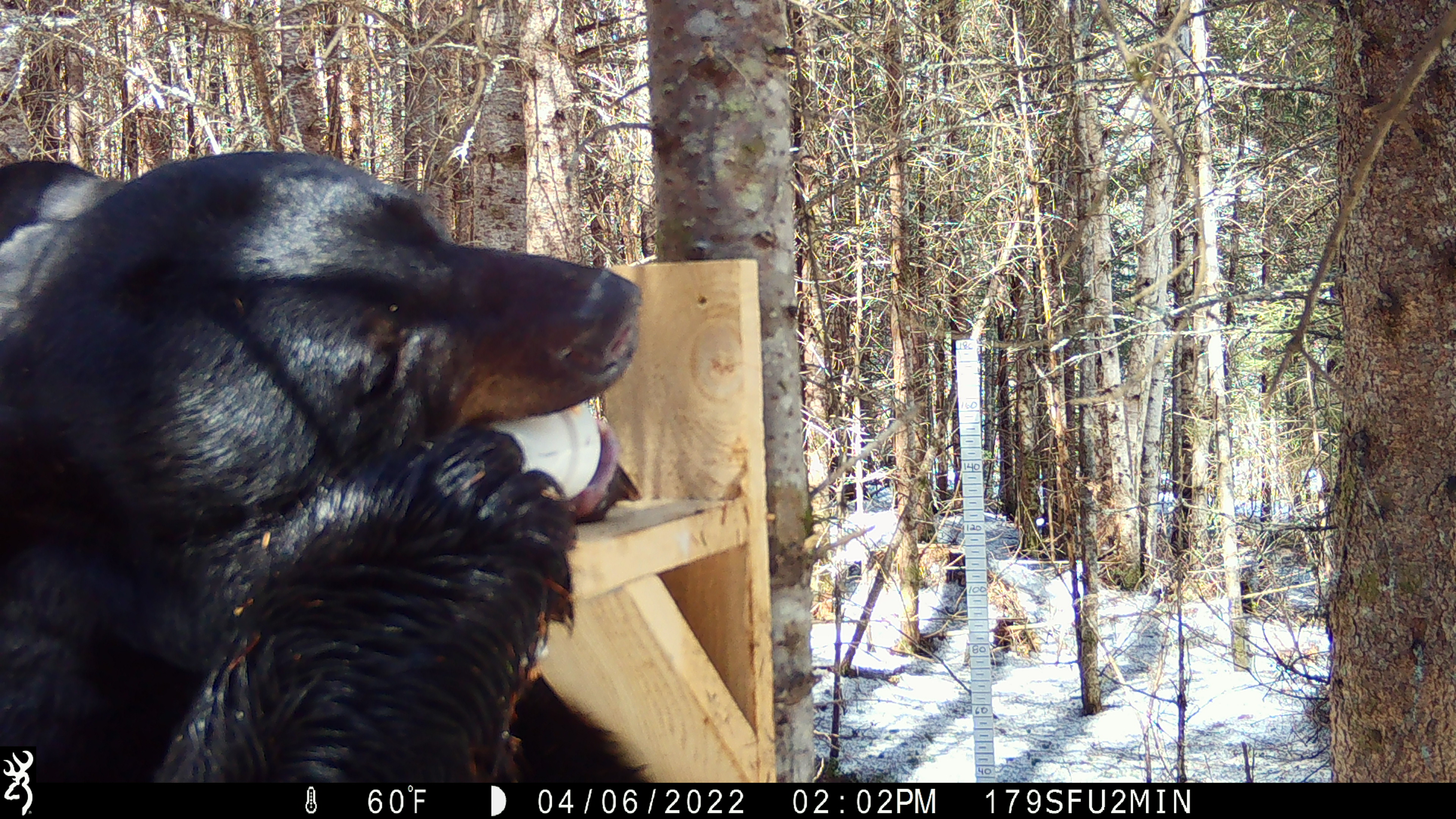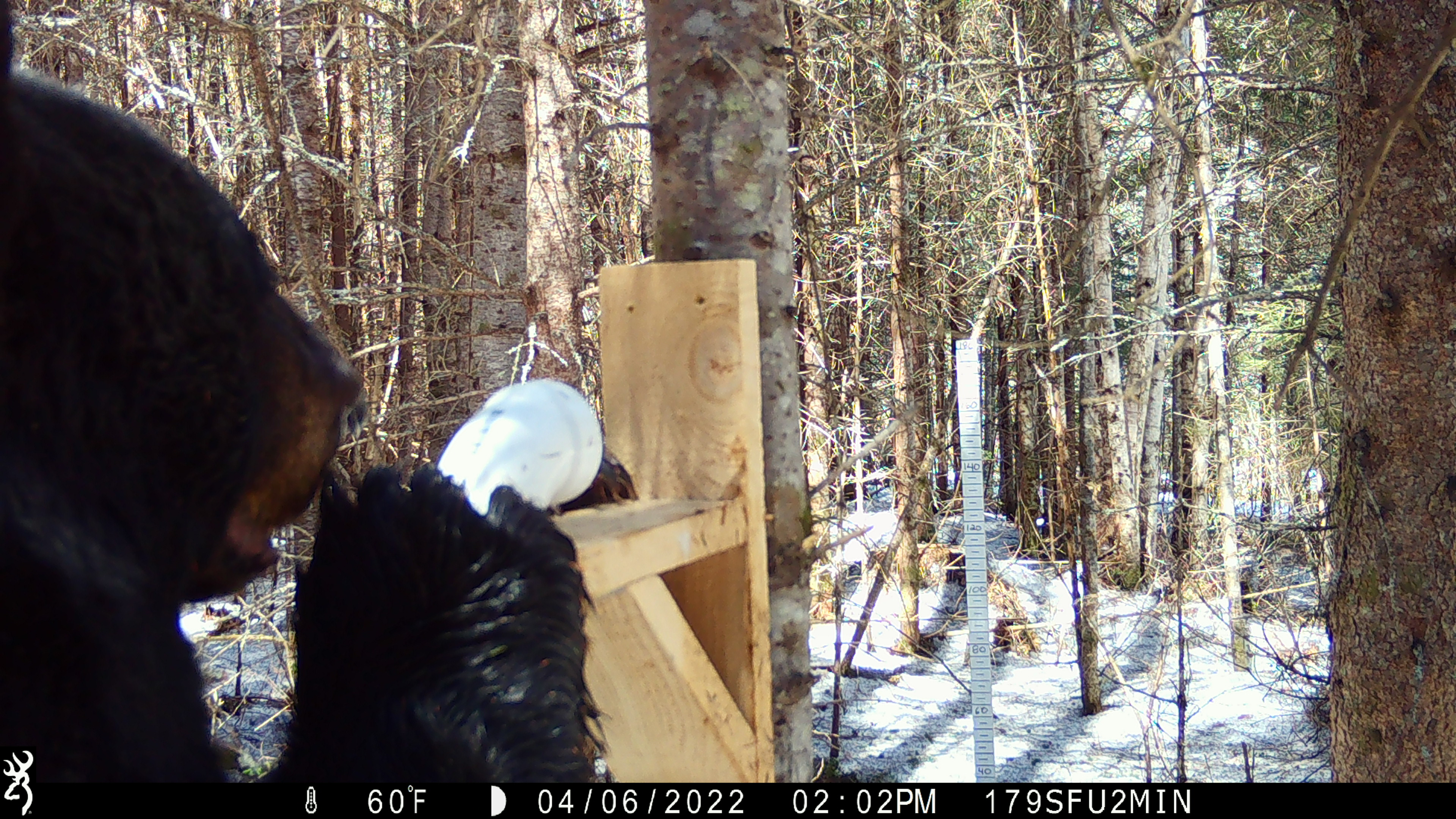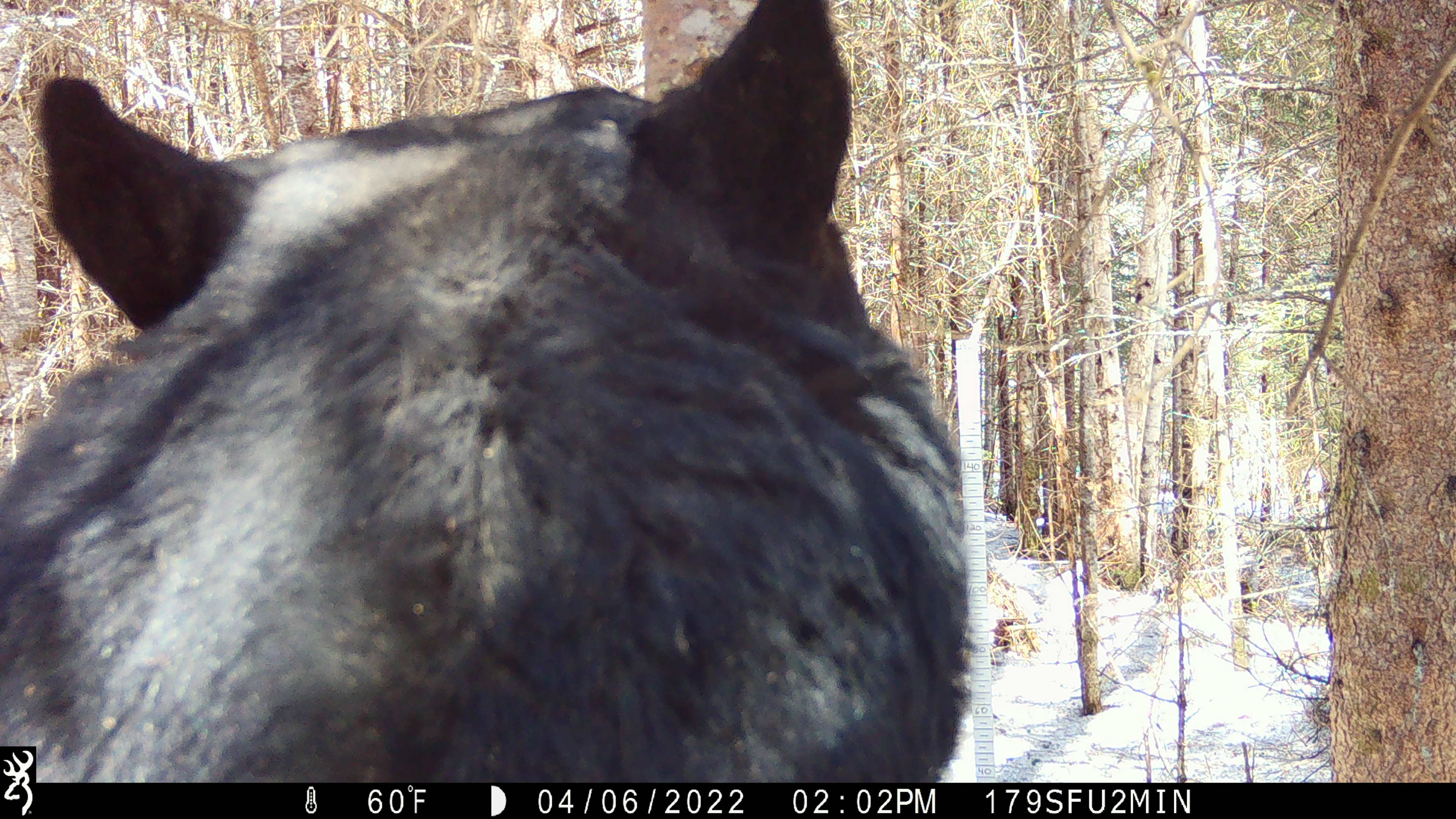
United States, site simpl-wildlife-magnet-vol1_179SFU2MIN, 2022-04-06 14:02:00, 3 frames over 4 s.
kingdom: Animalia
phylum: Chordata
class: Mammalia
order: Carnivora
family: Ursidae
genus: Ursus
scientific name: Ursus americanus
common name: black bear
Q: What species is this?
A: Black bear (Ursus americanus).